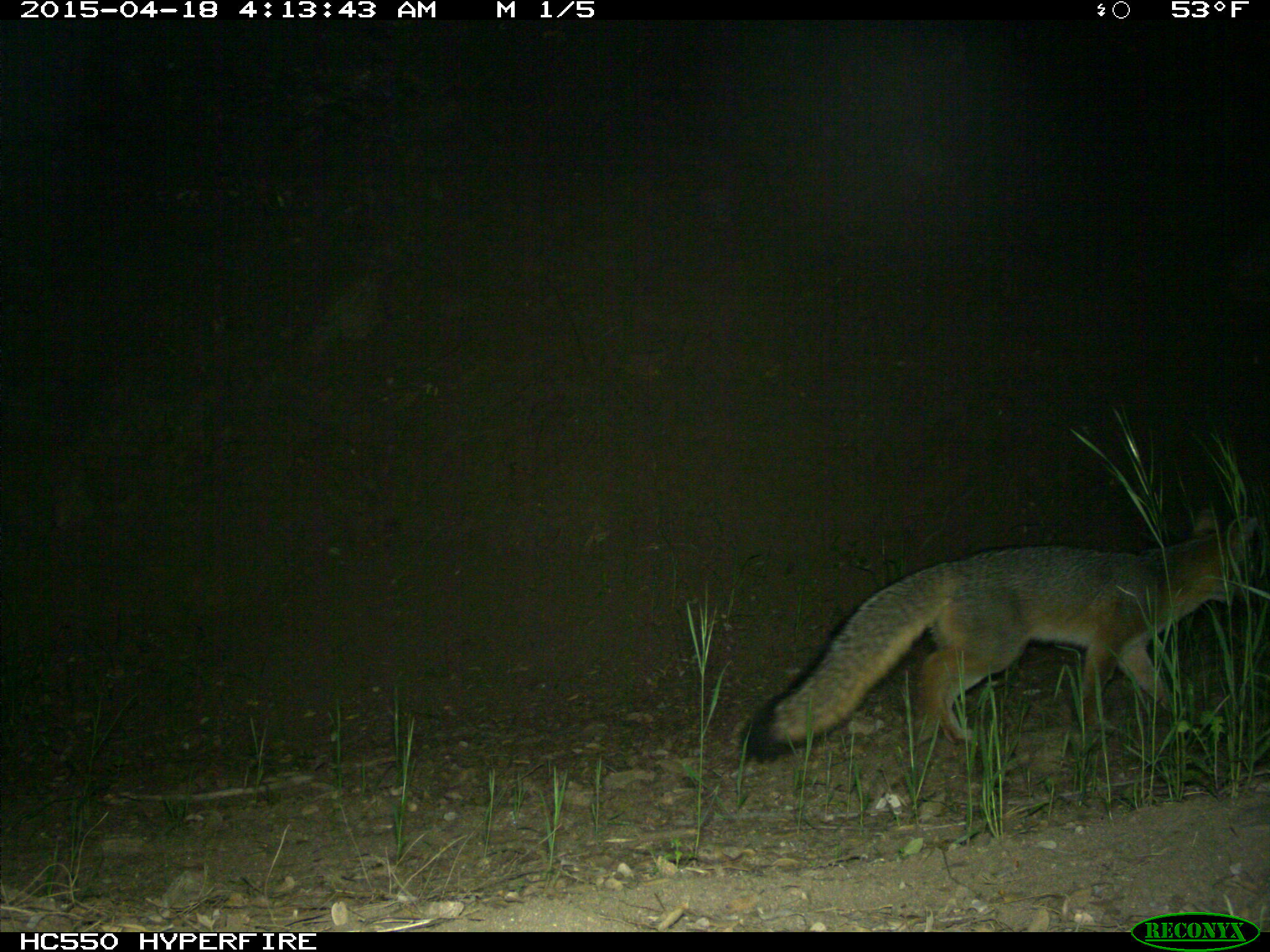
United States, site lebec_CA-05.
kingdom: Animalia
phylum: Chordata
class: Mammalia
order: Carnivora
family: Canidae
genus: Urocyon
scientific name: Urocyon cinereoargenteus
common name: gray fox